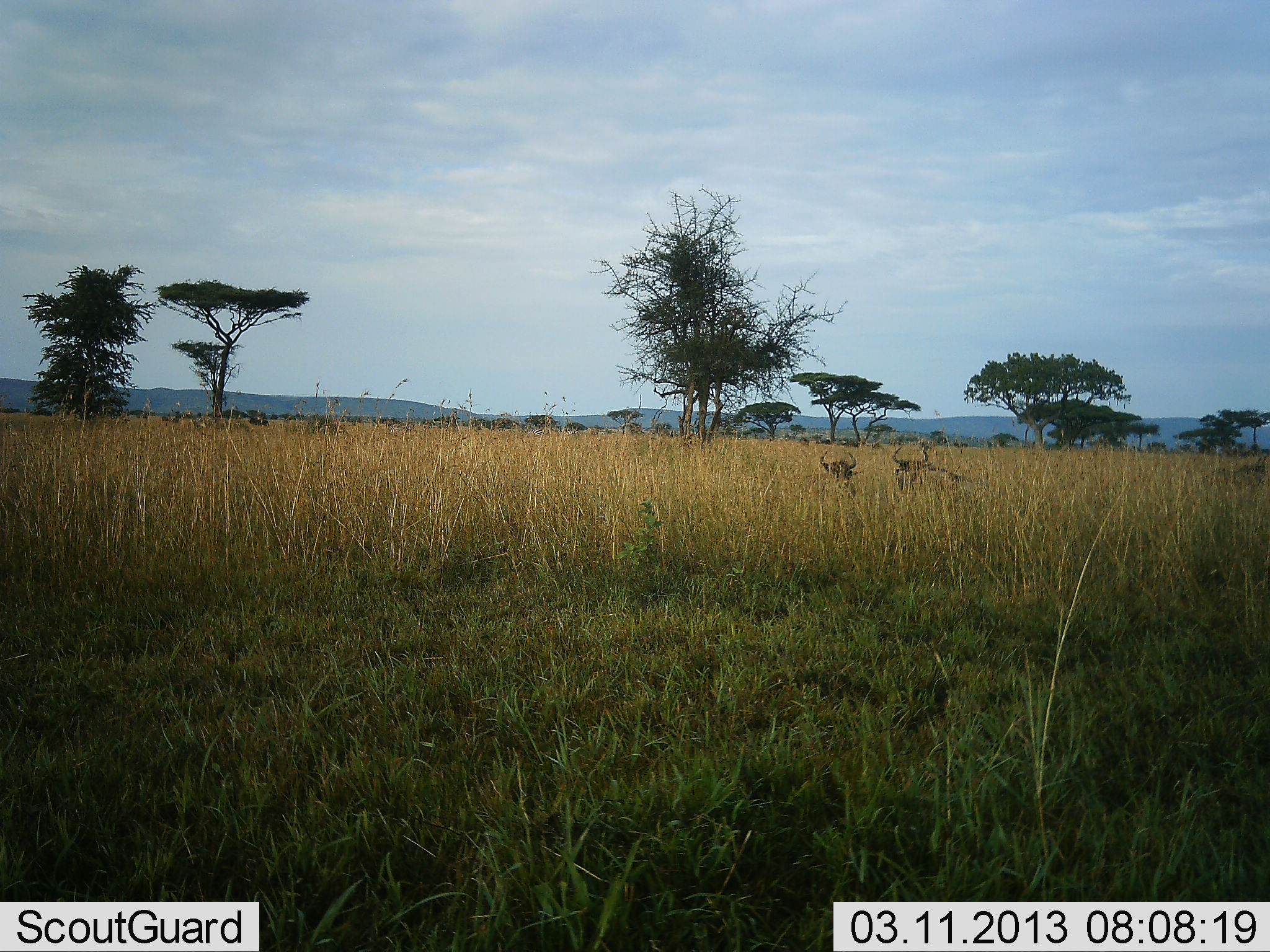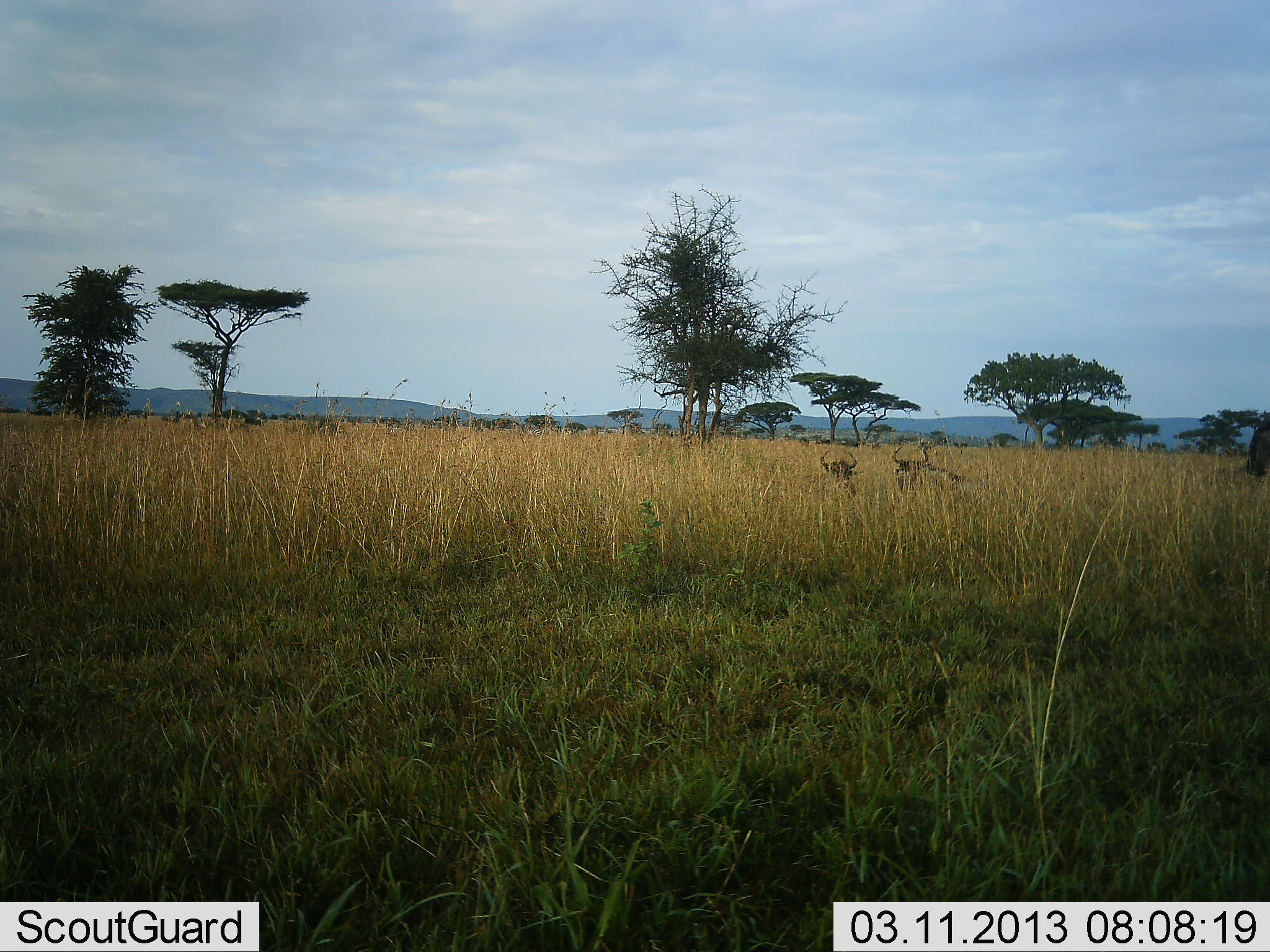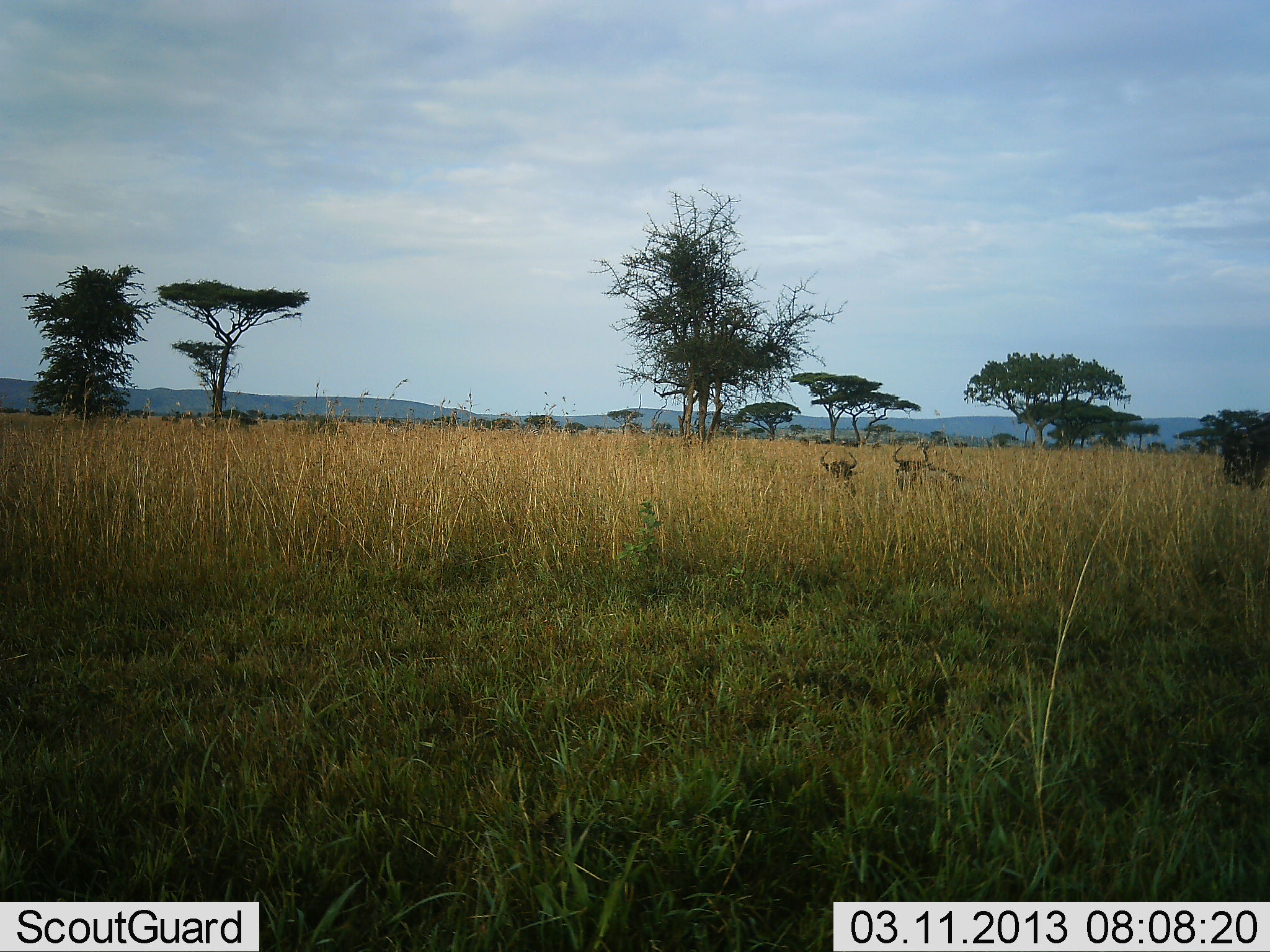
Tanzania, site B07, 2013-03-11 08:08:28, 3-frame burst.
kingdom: Animalia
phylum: Chordata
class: Mammalia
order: Artiodactyla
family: Bovidae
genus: Connochaetes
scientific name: Connochaetes taurinus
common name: blue wildebeest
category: wildebeest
Wildebeest (blue wildebeest) (Connochaetes taurinus), count 3. Behavior (volunteer vote fractions): standing 7%, resting 89%, moving 61%, interacting 0%. Young present (vote fraction): 0%. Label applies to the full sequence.